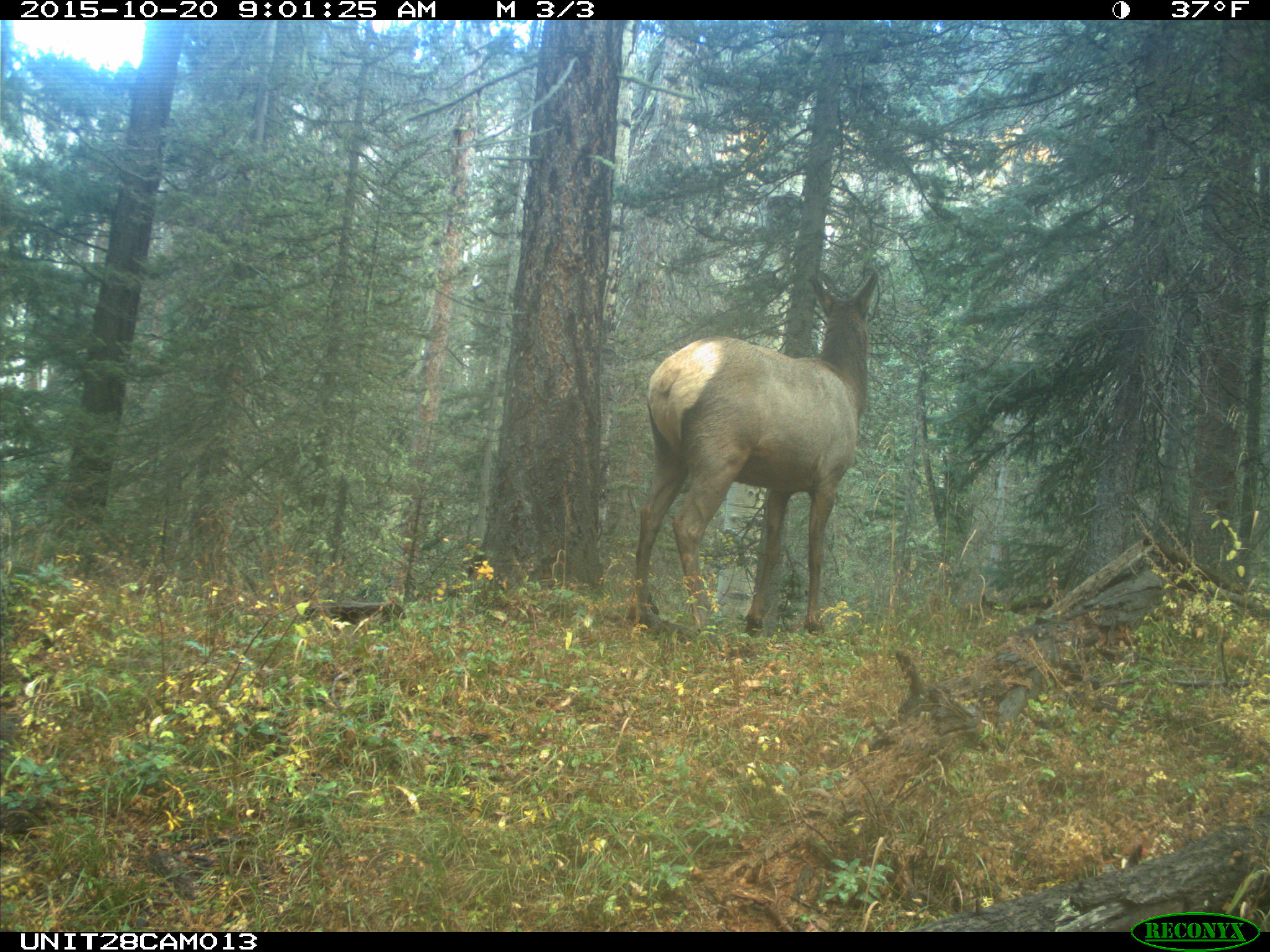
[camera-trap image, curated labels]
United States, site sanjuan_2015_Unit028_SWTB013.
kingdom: Animalia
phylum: Chordata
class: Mammalia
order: Artiodactyla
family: Cervidae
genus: Cervus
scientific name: Cervus elaphus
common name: red deer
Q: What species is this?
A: Cervus elaphus (red deer).